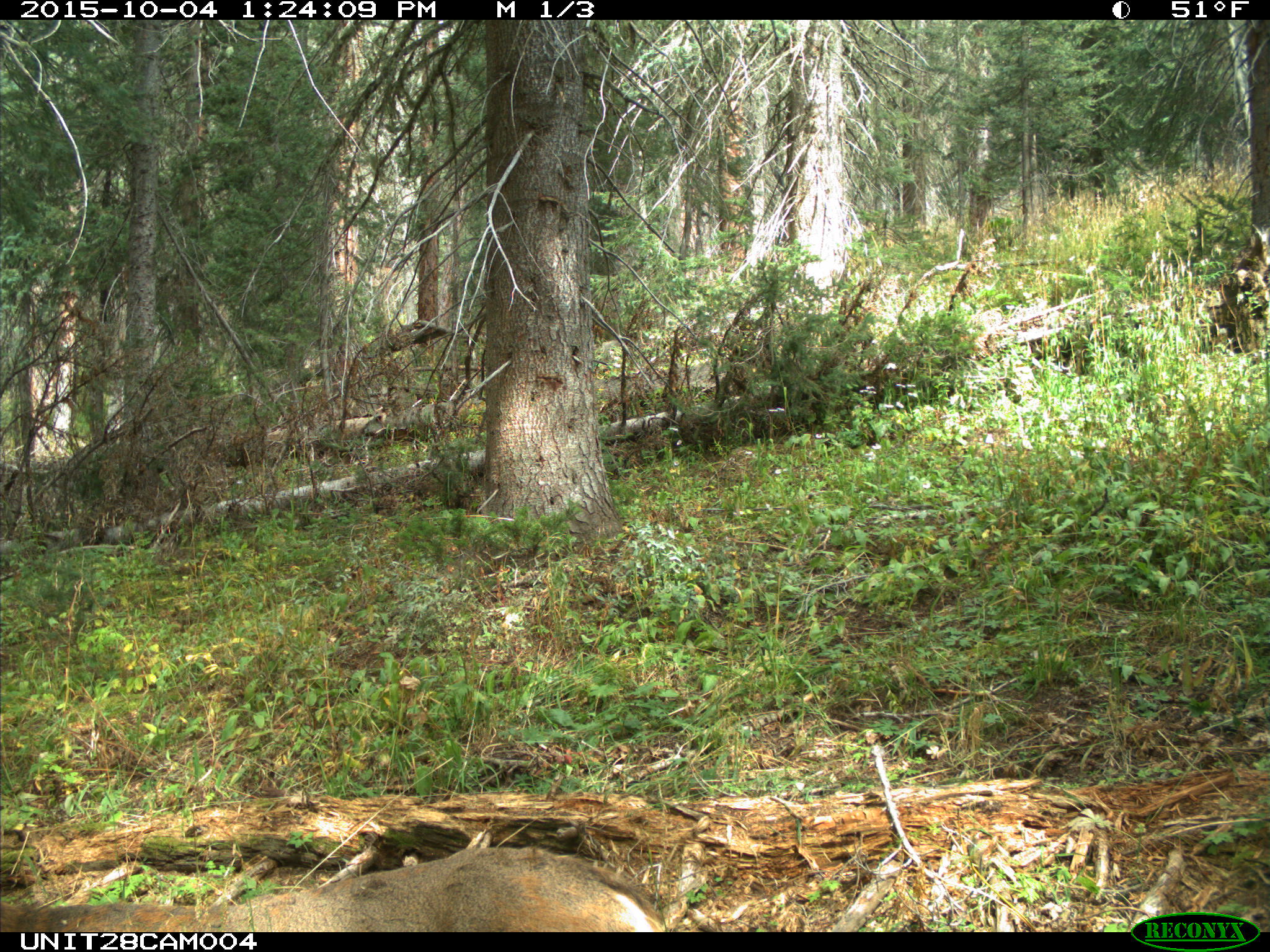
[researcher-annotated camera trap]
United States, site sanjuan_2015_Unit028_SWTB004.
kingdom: Animalia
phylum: Chordata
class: Mammalia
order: Artiodactyla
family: Cervidae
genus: Odocoileus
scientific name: Odocoileus hemionus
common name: mule deer